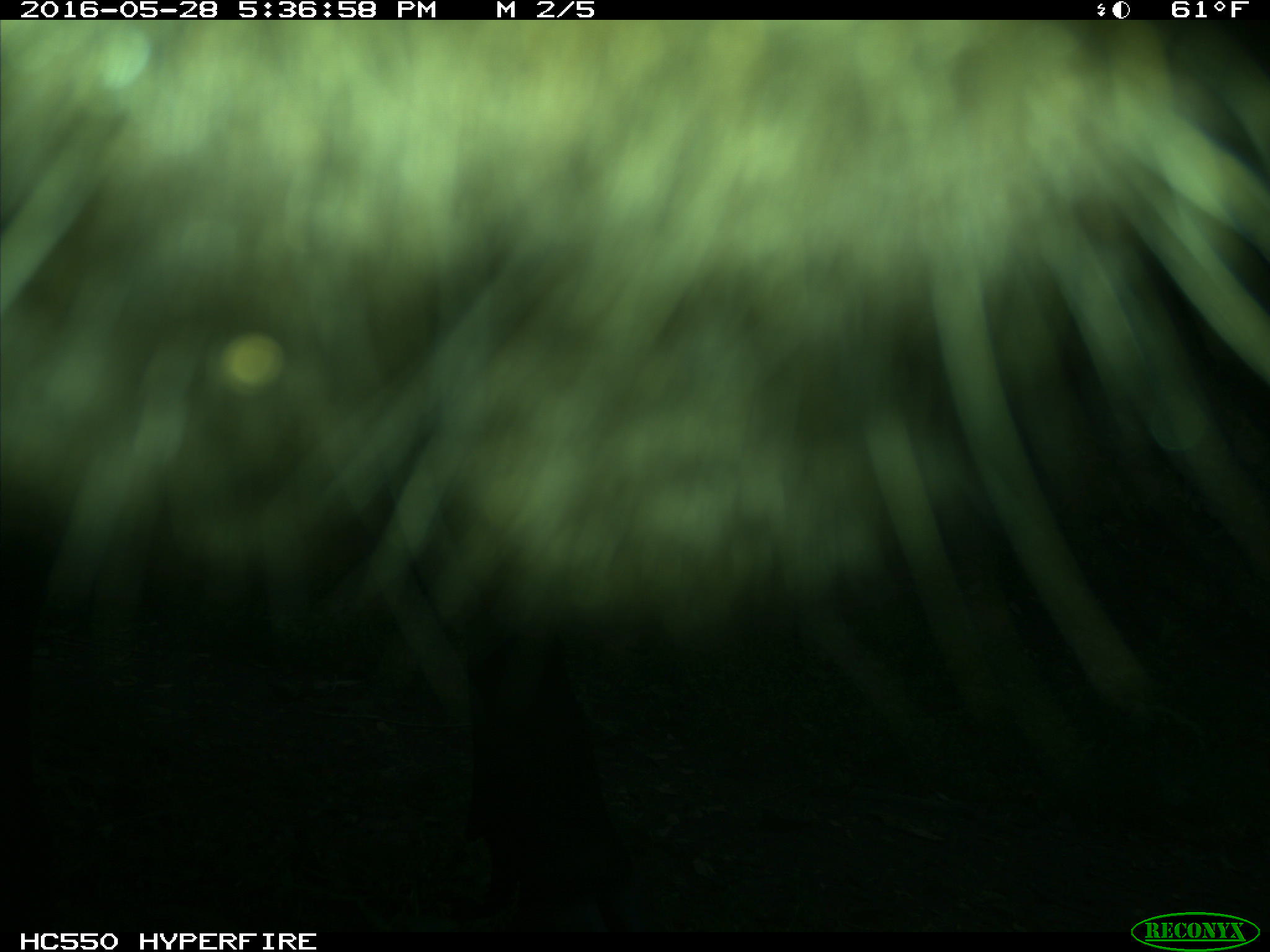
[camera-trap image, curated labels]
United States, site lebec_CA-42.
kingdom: Animalia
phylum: Chordata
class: Mammalia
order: Artiodactyla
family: Bovidae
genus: Bos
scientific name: Bos taurus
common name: domestic cow